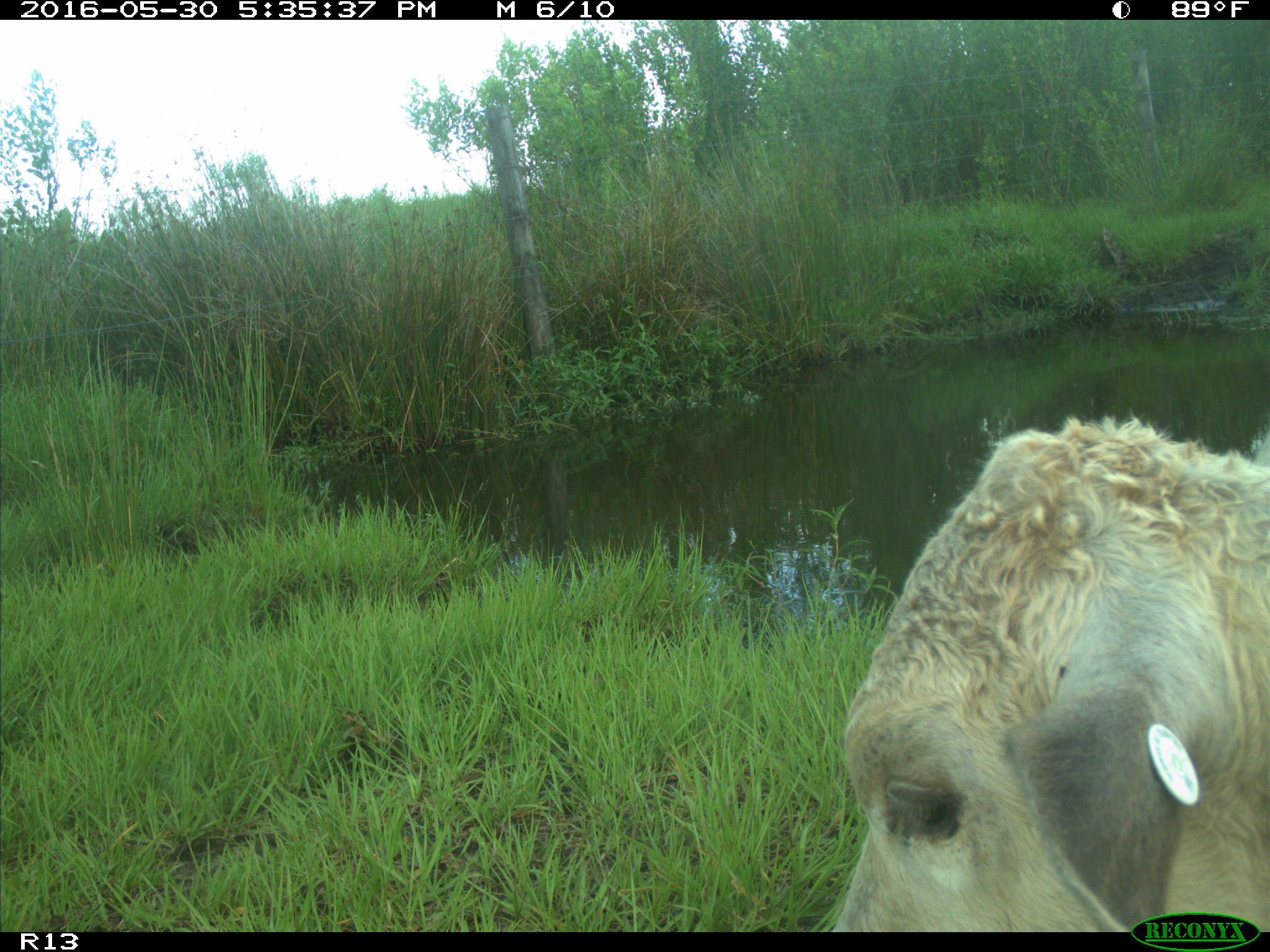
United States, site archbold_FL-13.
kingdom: Animalia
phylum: Chordata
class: Mammalia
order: Artiodactyla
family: Bovidae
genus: Bos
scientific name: Bos taurus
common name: domestic cow